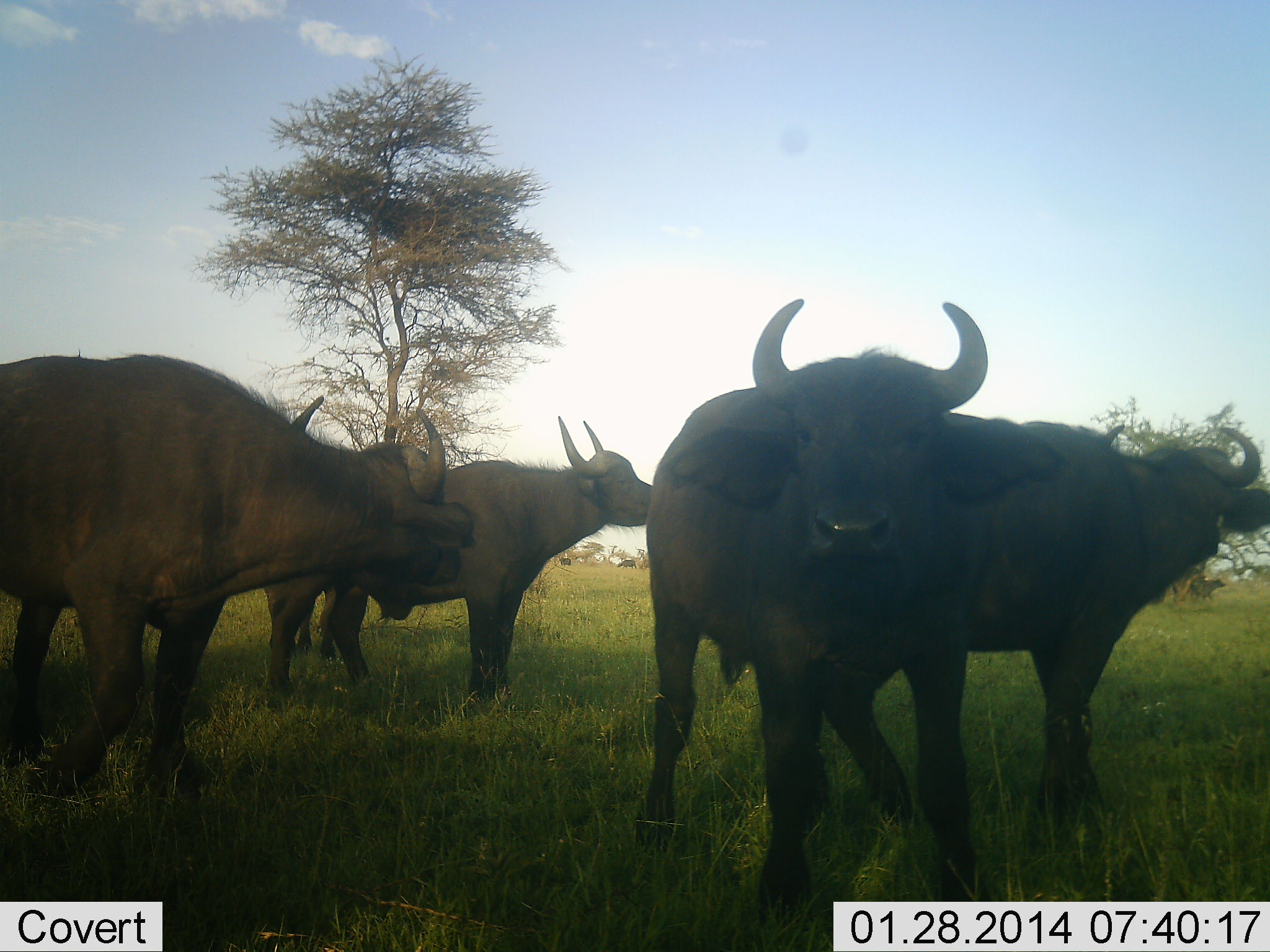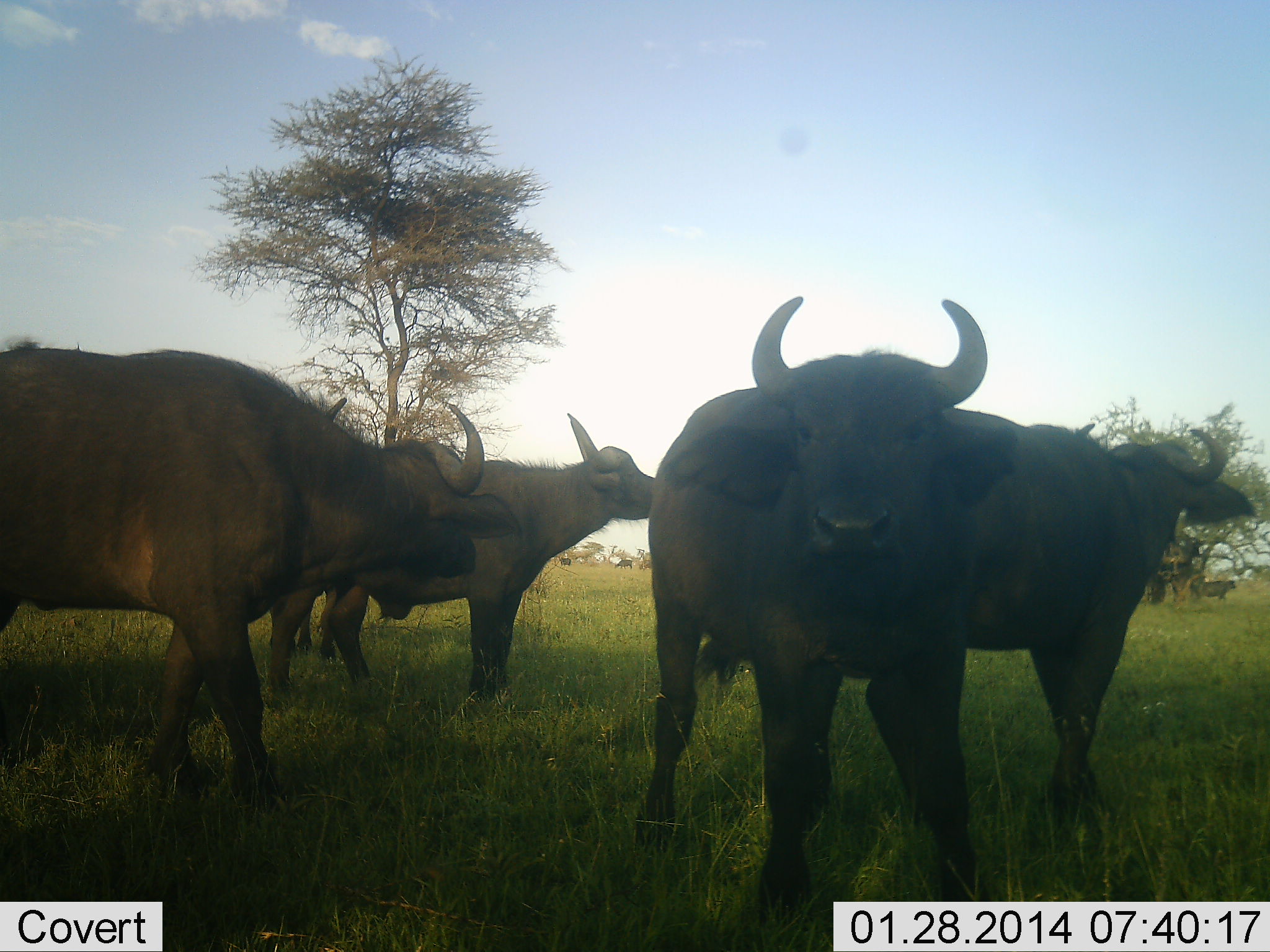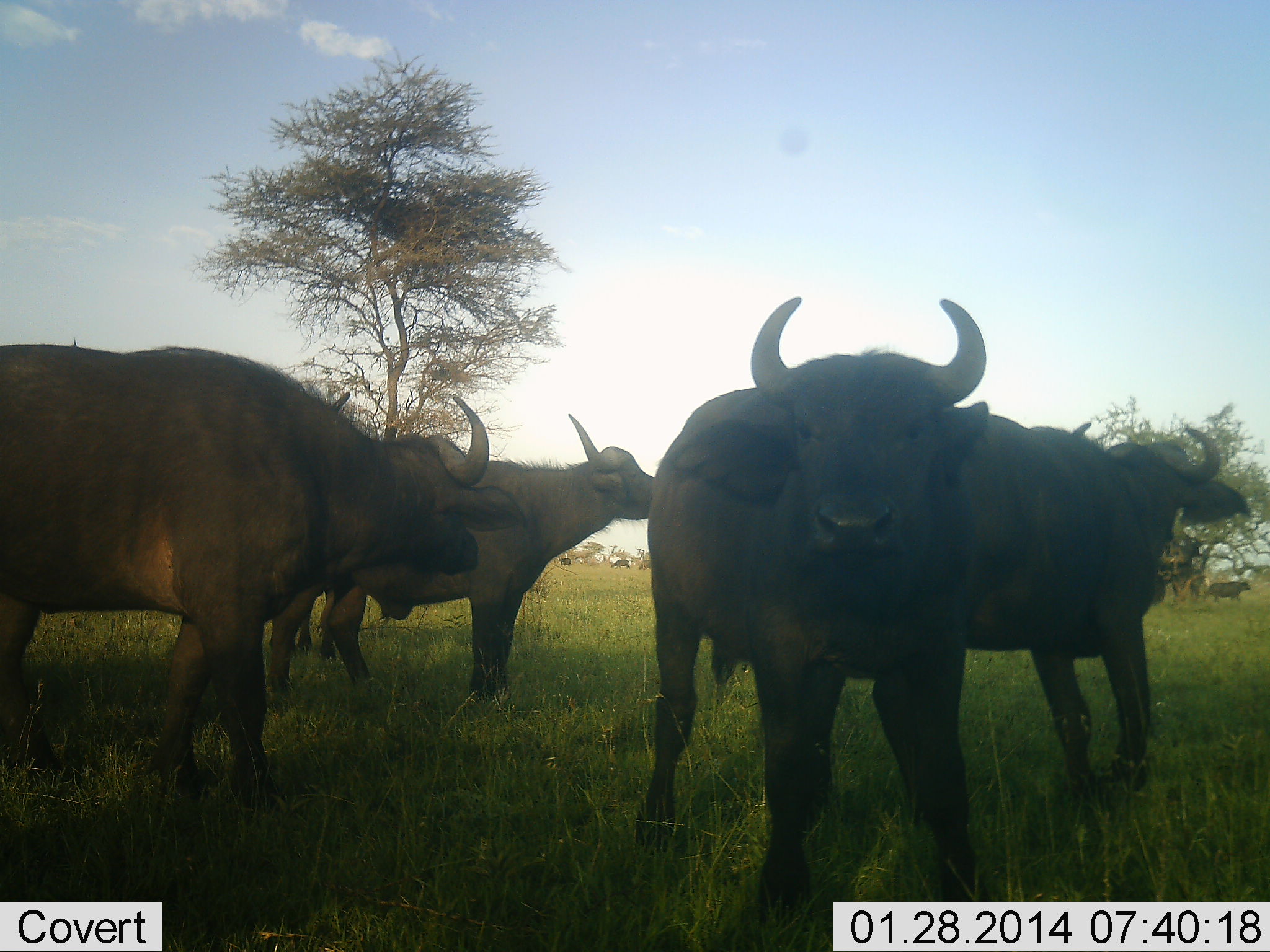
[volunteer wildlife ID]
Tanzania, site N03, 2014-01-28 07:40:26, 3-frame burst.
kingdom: Animalia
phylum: Chordata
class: Mammalia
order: Artiodactyla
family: Bovidae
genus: Syncerus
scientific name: Syncerus caffer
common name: cape buffalo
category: buffalo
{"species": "buffalo (cape buffalo) (Syncerus caffer)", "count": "5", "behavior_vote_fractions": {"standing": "88%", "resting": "5%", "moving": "39%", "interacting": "2%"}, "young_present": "2%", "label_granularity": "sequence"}